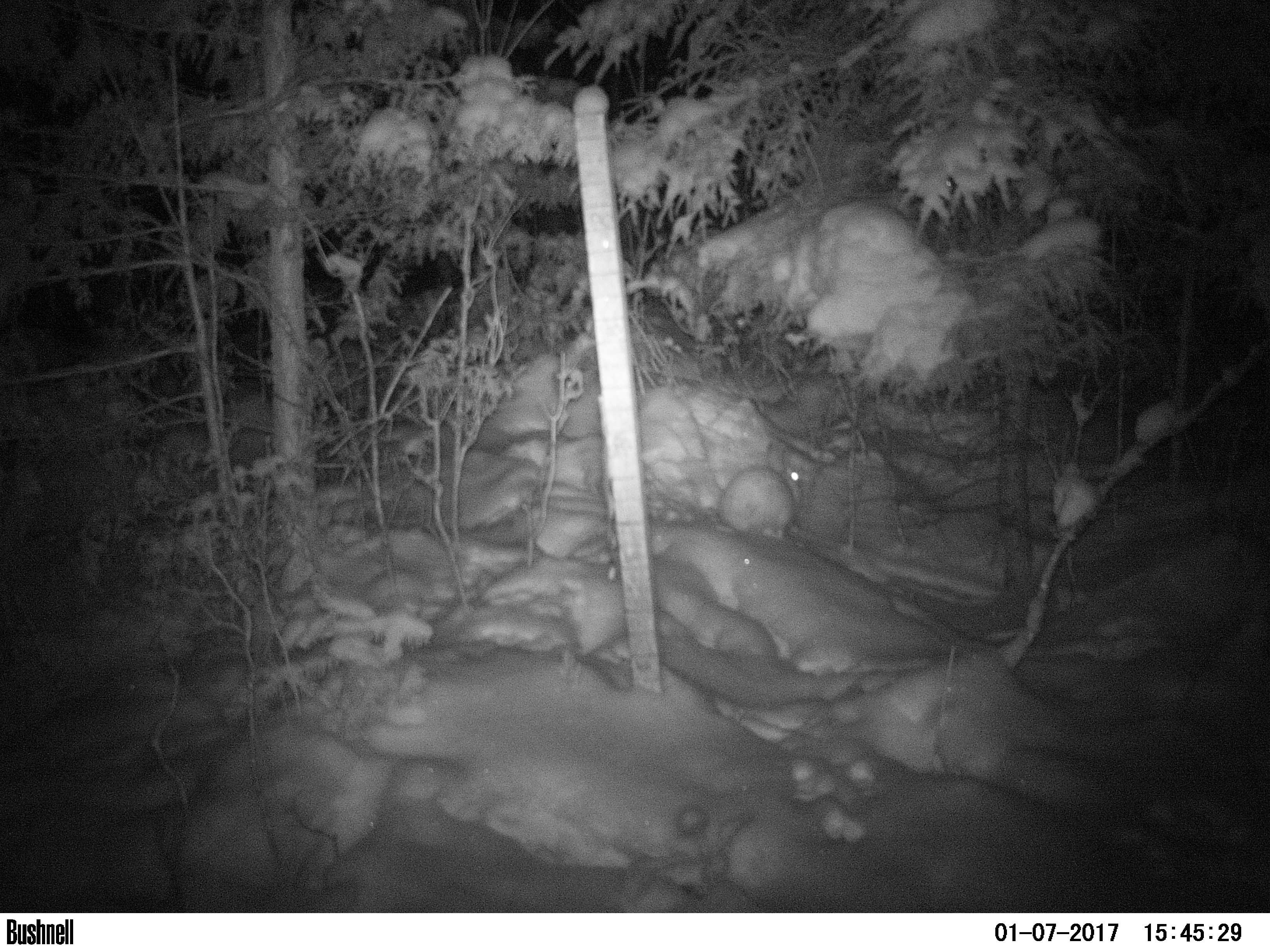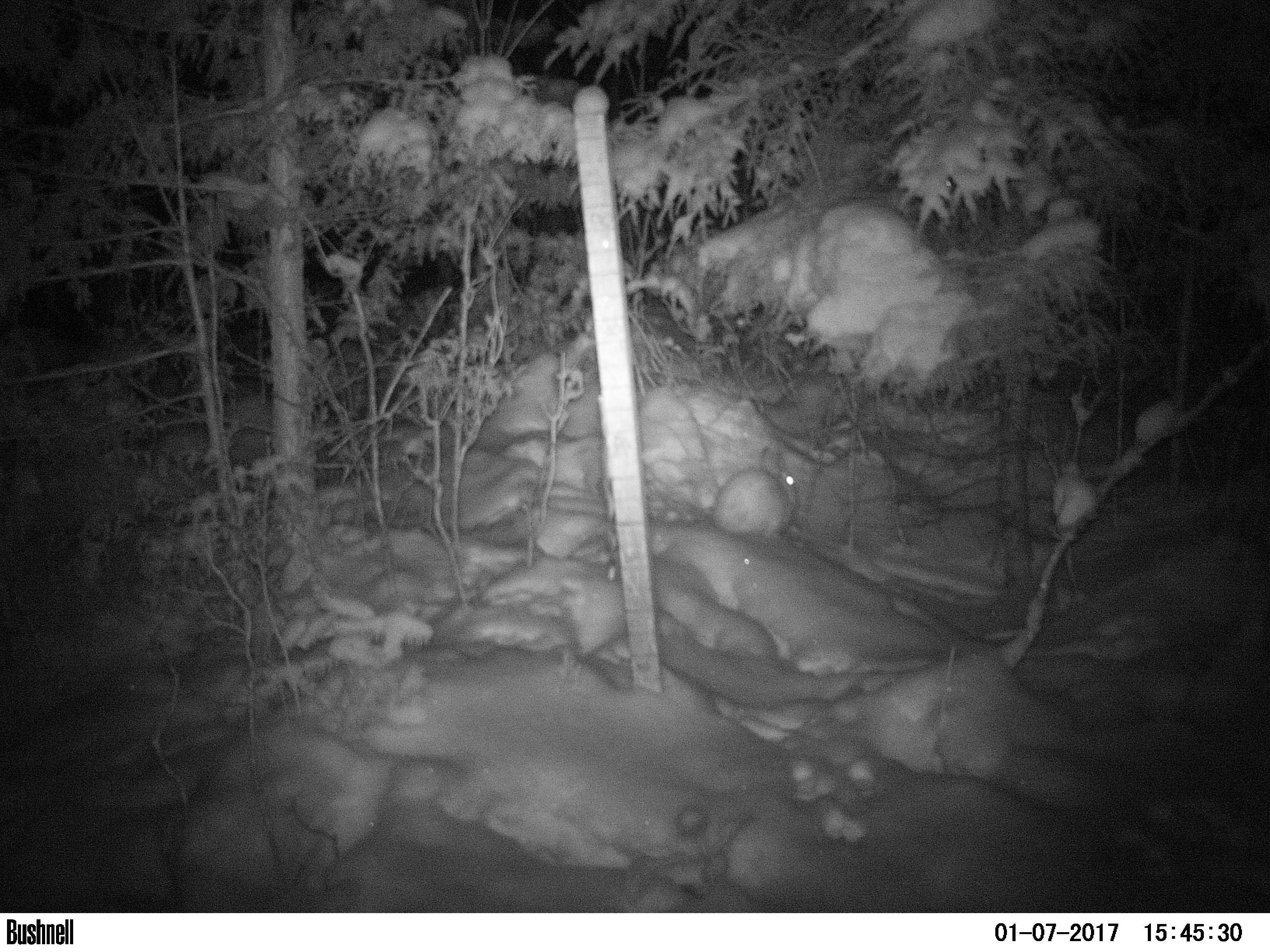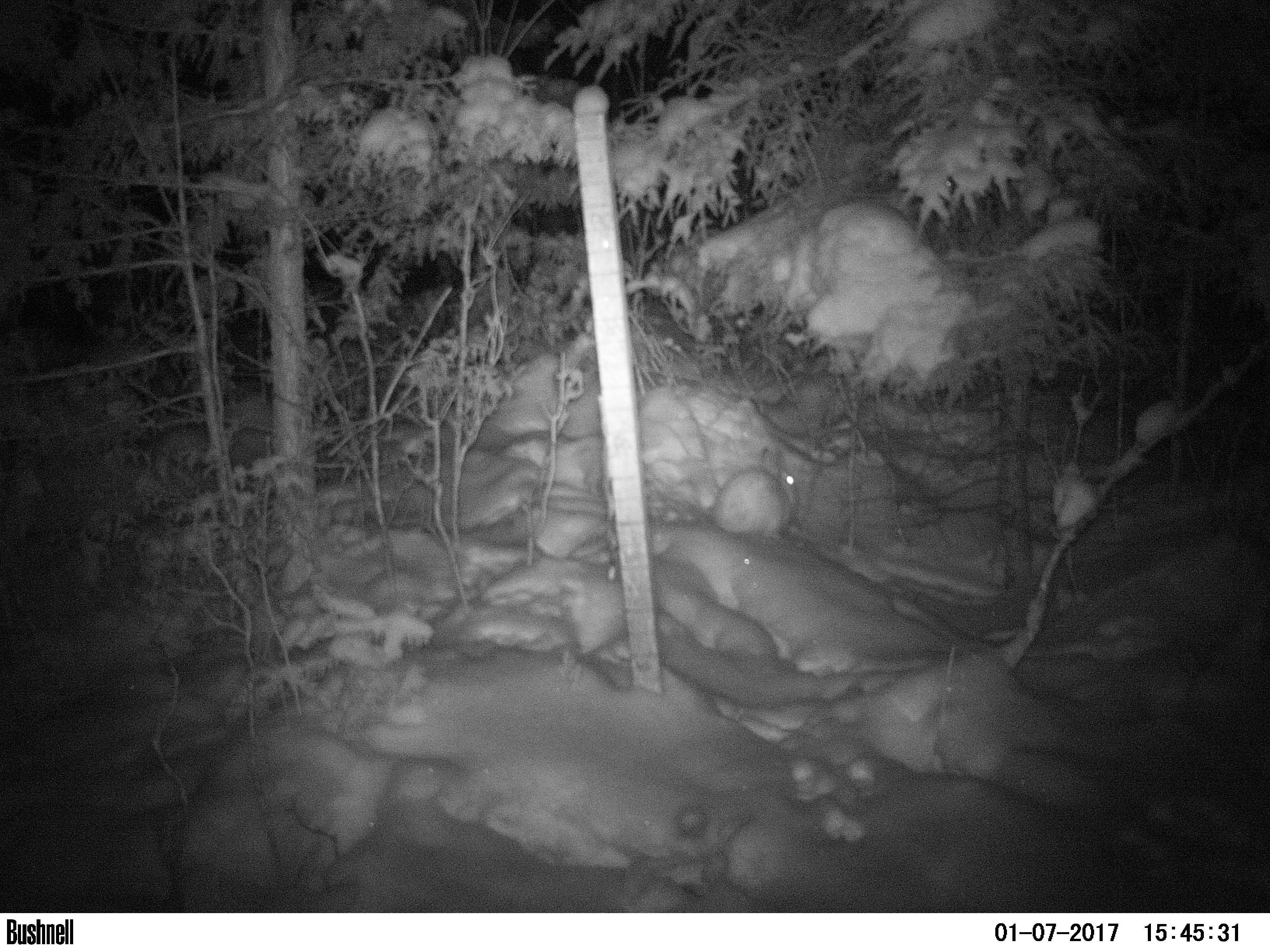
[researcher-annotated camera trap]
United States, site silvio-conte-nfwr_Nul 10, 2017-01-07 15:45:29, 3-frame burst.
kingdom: Animalia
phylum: Chordata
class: Mammalia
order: Lagomorpha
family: Leporidae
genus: Lepus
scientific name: Lepus americanus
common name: snowshoe hare